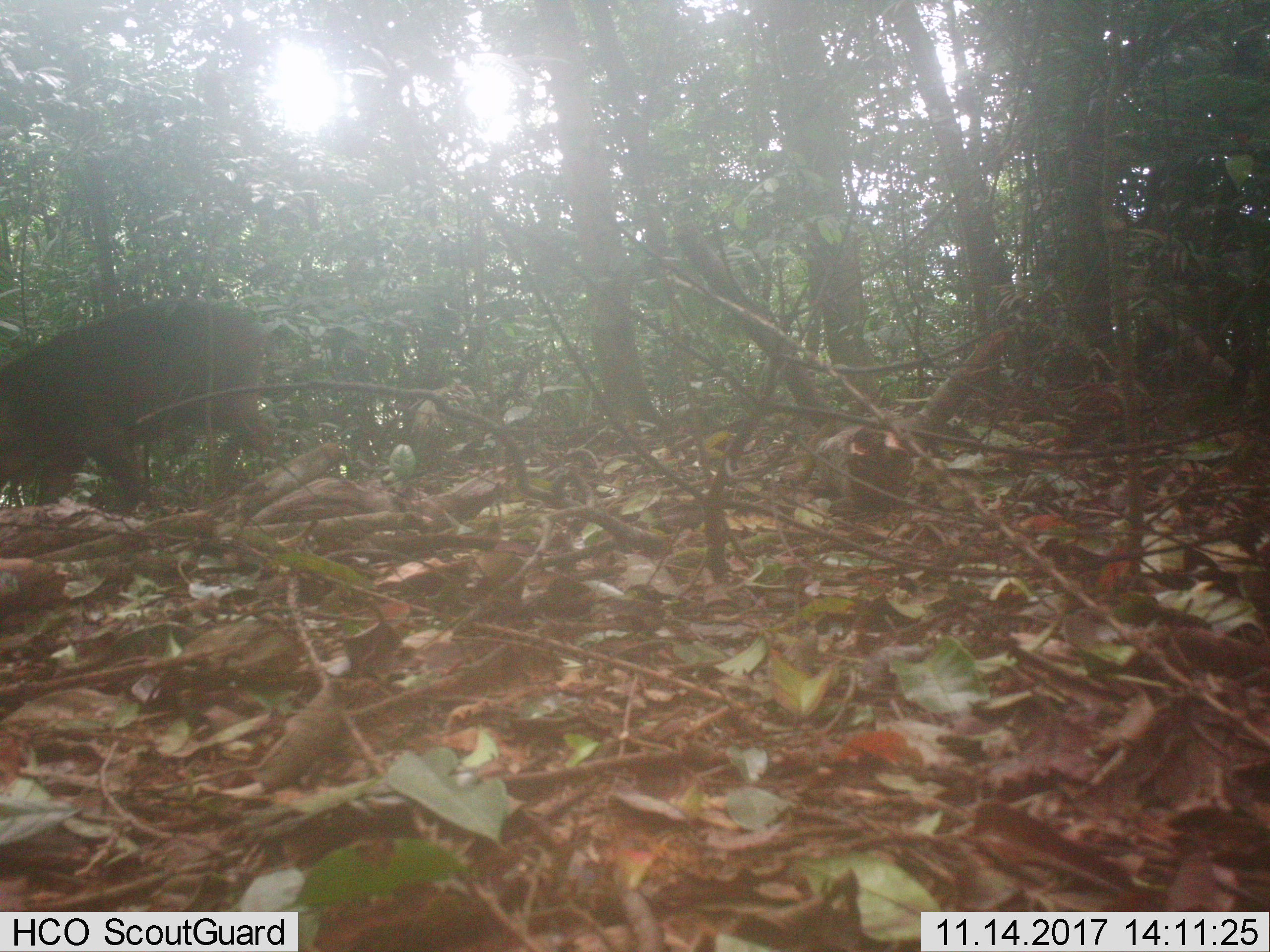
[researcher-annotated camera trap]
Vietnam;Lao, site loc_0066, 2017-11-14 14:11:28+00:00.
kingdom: Animalia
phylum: Chordata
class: Mammalia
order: Artiodactyla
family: Suidae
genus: Sus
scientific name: Sus scrofa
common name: eurasian wild pig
Eurasian wild pig (Sus scrofa). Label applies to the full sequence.